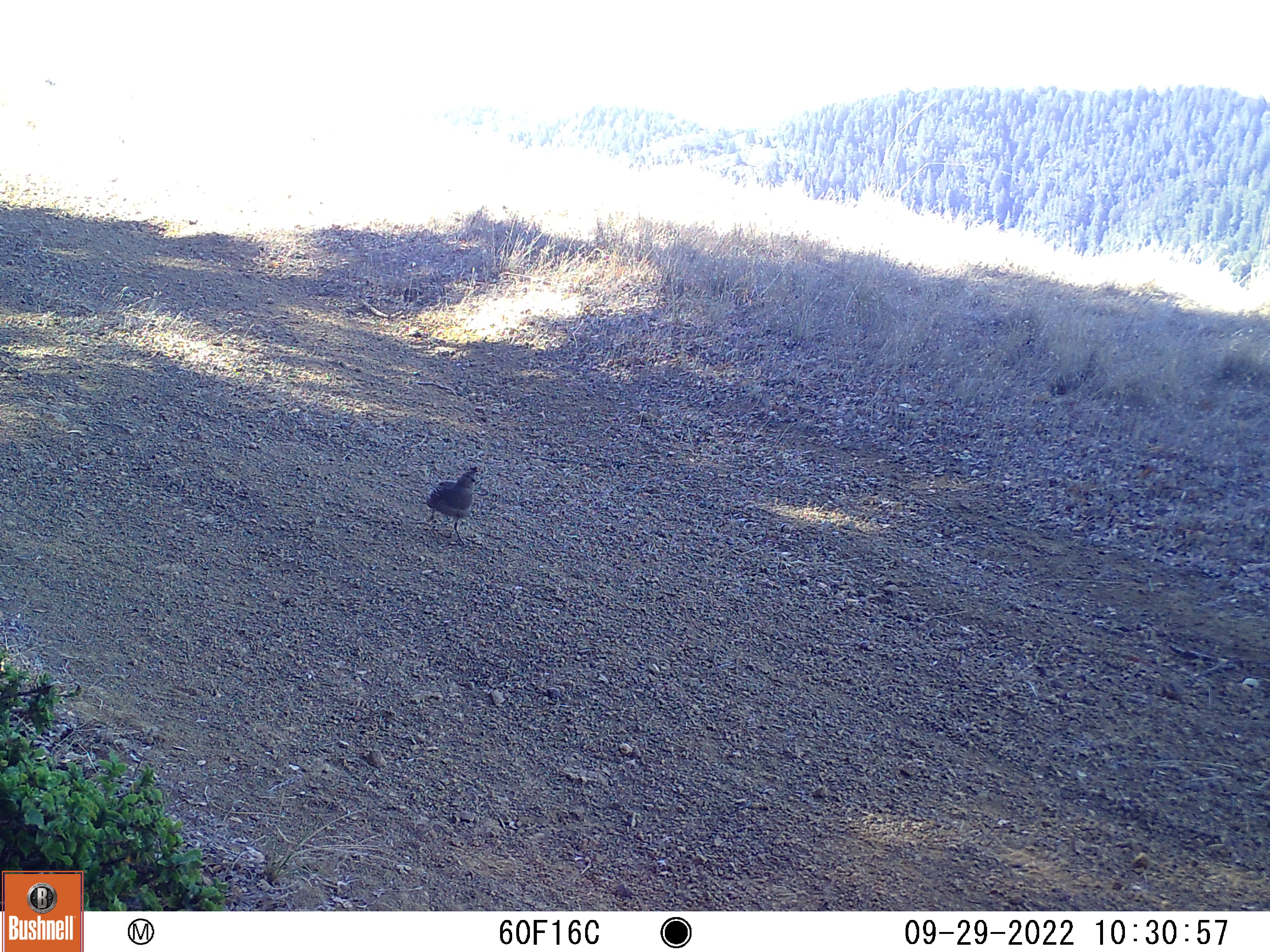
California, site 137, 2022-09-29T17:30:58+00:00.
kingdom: Animalia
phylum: Chordata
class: Aves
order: Galliformes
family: Odontophoridae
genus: Callipepla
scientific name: Callipepla californica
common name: california quail